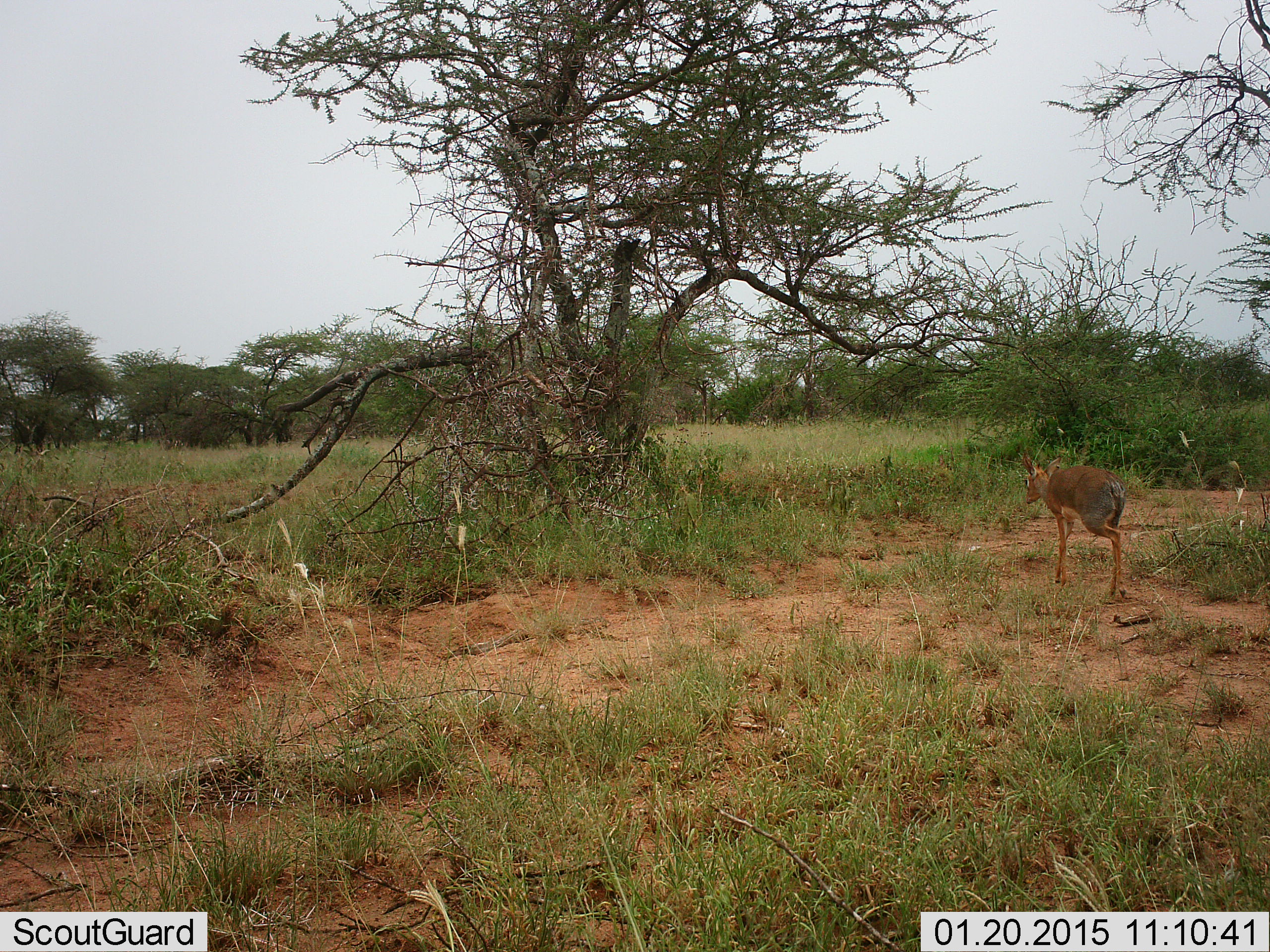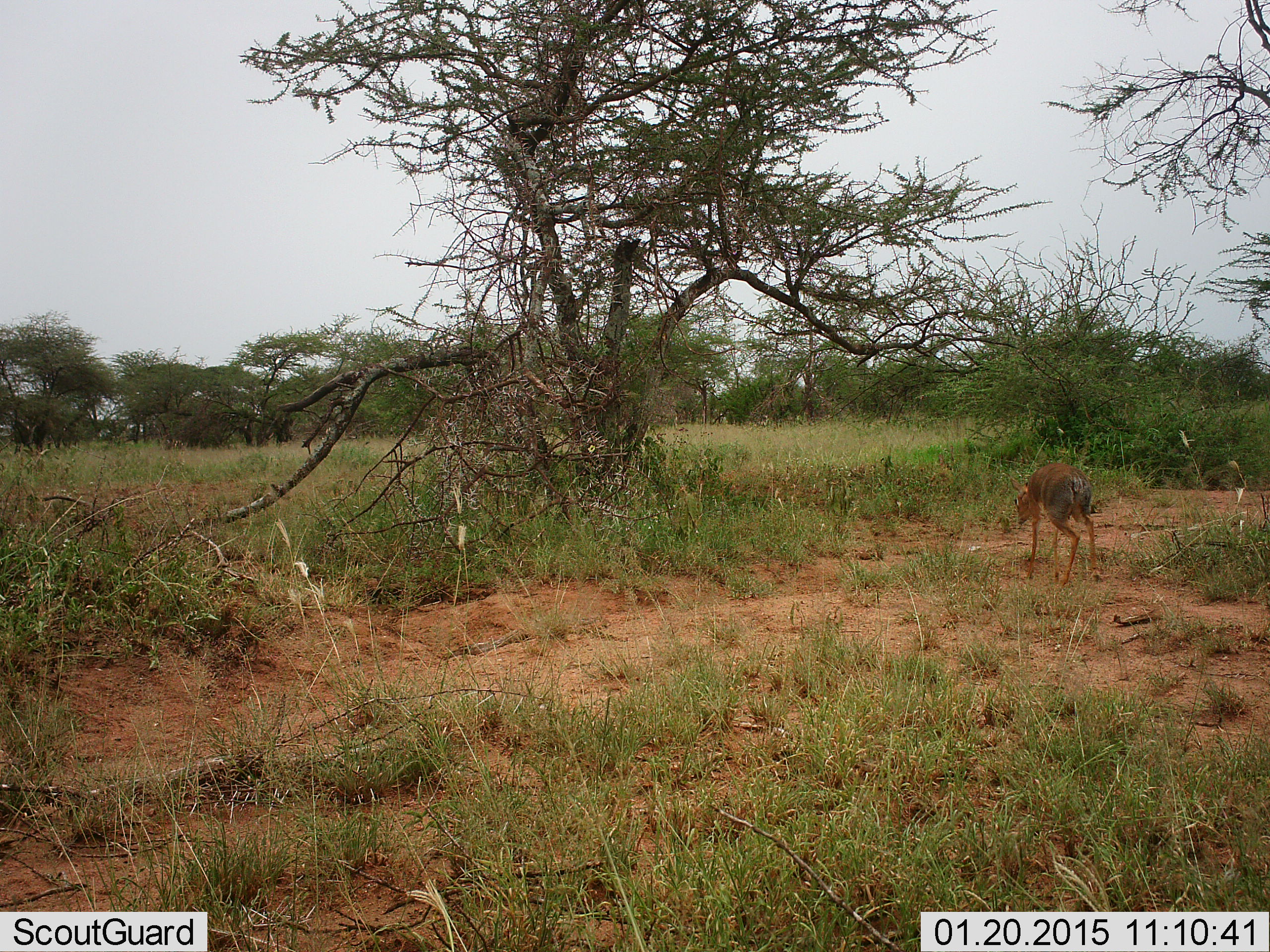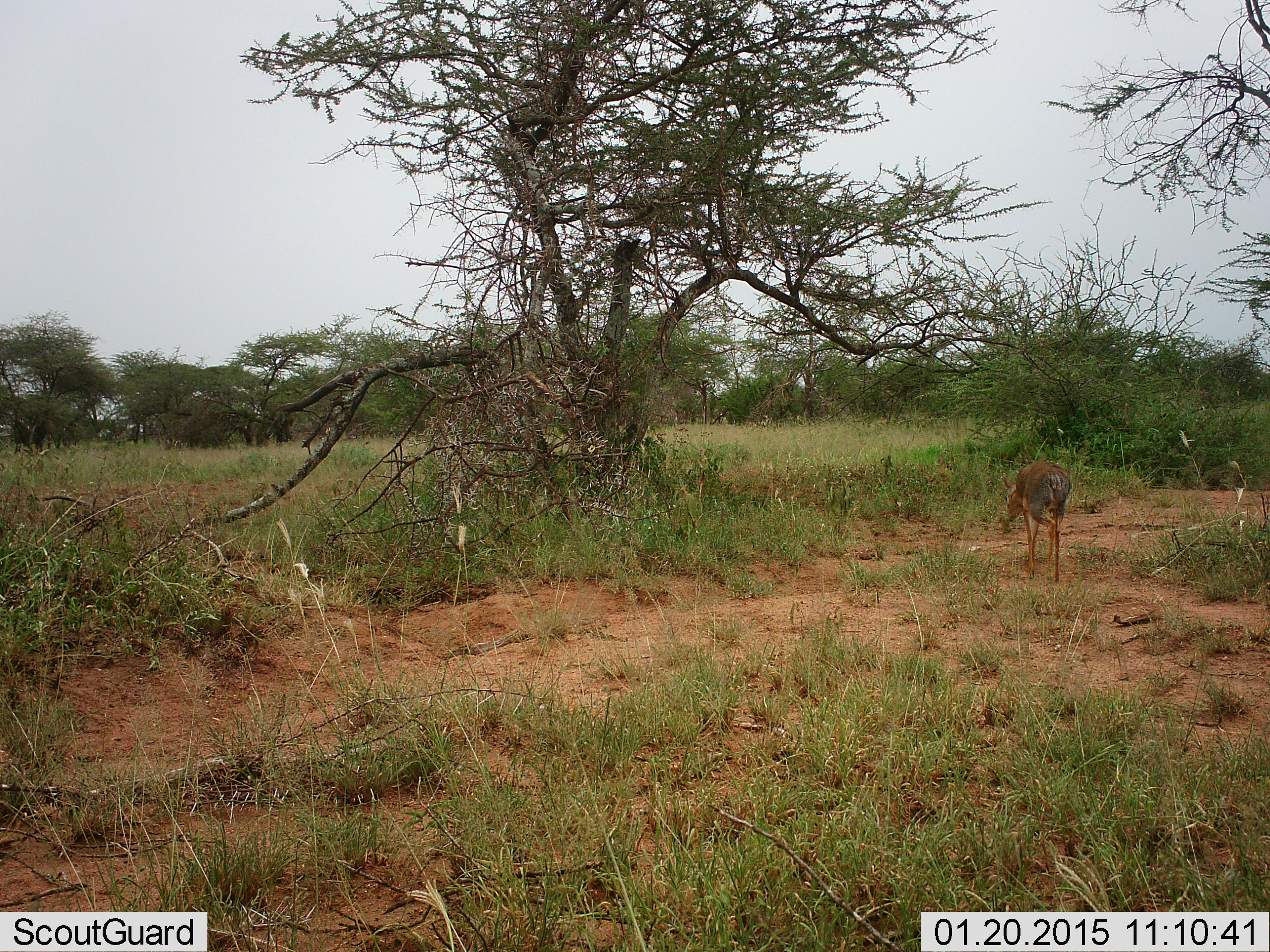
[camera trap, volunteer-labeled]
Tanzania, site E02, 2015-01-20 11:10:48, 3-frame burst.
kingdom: Animalia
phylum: Chordata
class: Mammalia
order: Artiodactyla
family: Bovidae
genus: Madoqua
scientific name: Madoqua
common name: dikdik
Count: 1.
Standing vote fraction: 0%.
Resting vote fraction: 0%.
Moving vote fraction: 90%.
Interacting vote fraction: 0%.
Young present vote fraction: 0%.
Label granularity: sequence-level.